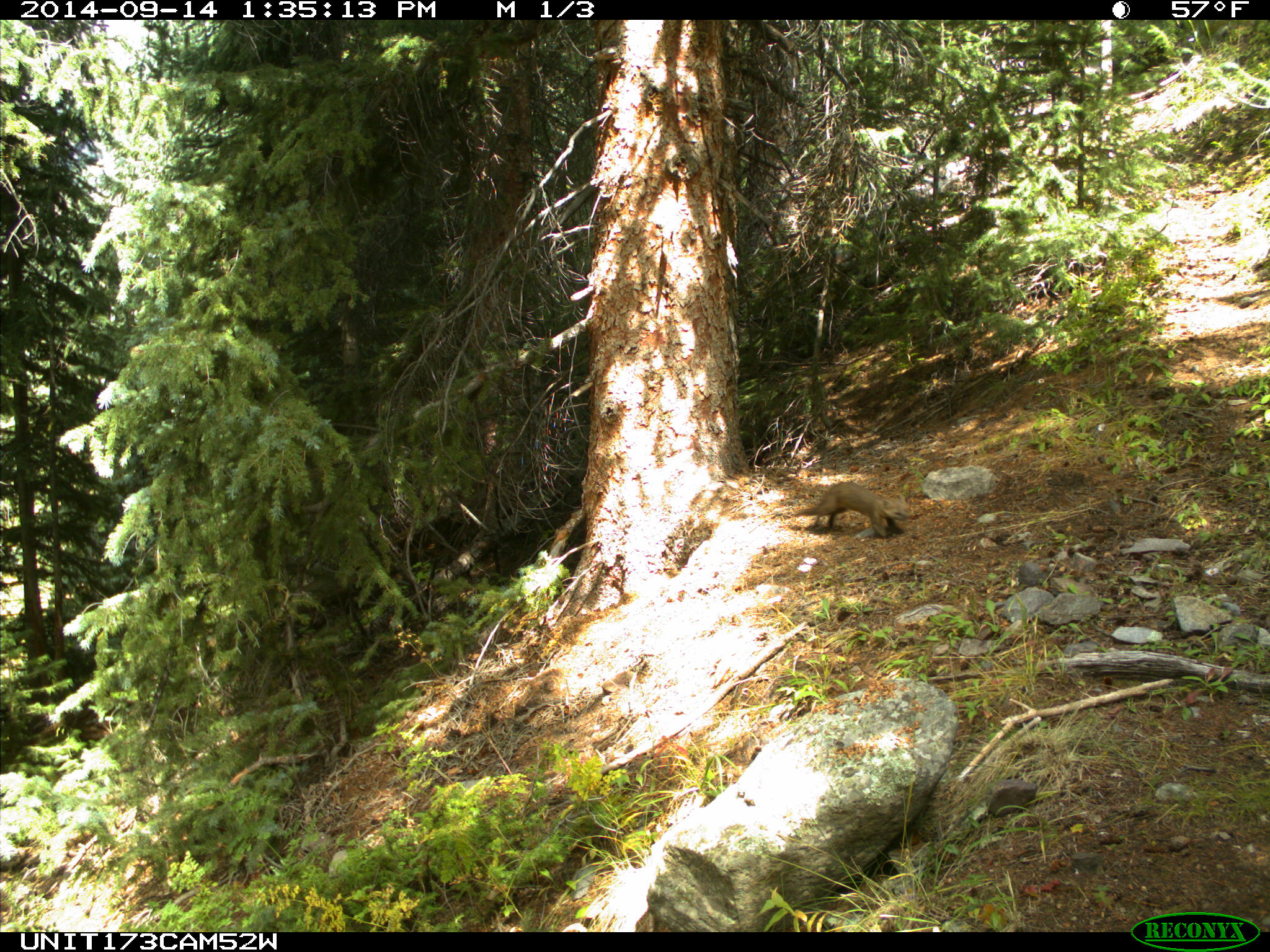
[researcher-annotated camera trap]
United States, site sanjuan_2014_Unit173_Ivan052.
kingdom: Animalia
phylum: Chordata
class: Mammalia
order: Carnivora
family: Mustelidae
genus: Martes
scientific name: Martes americana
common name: american marten